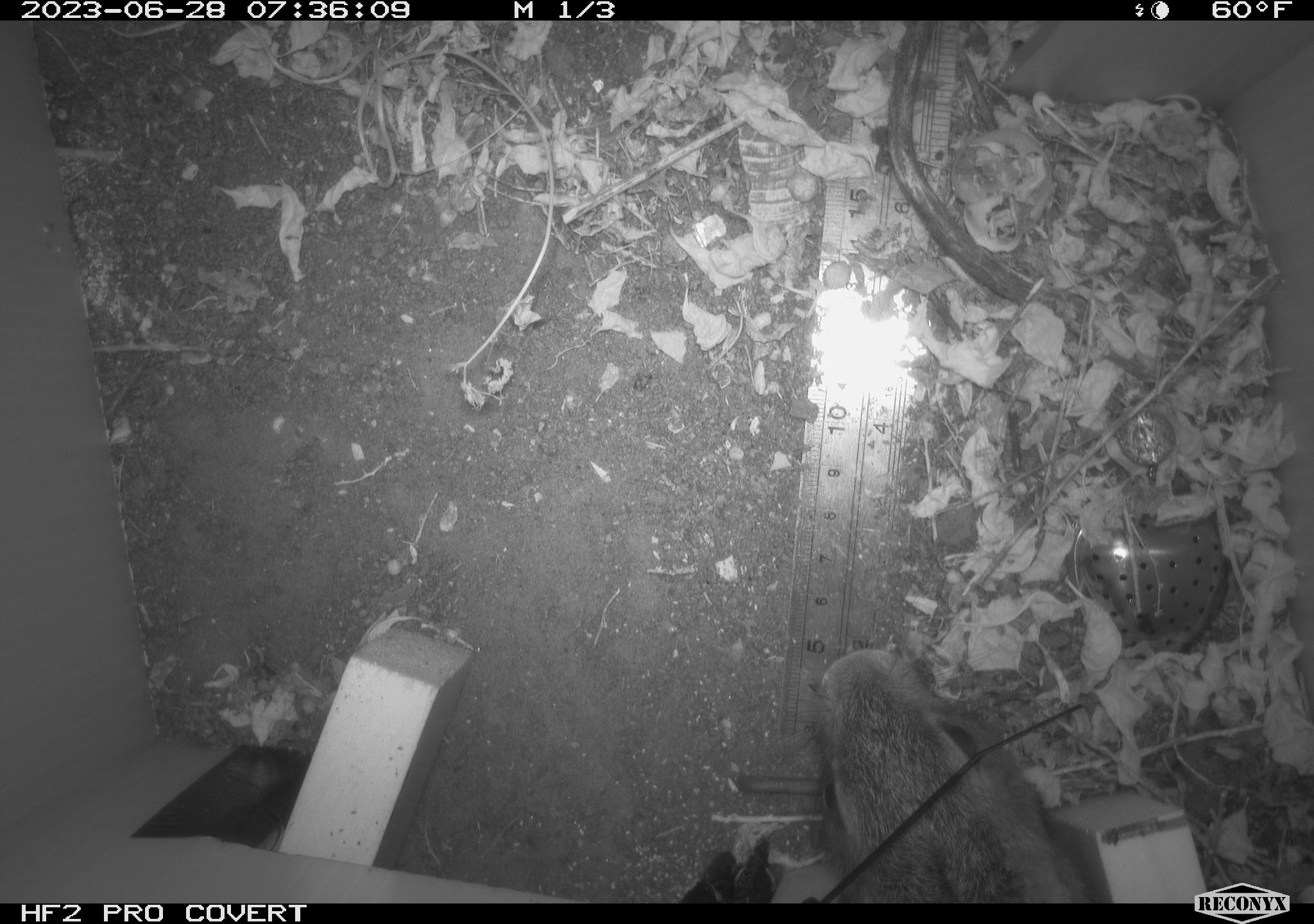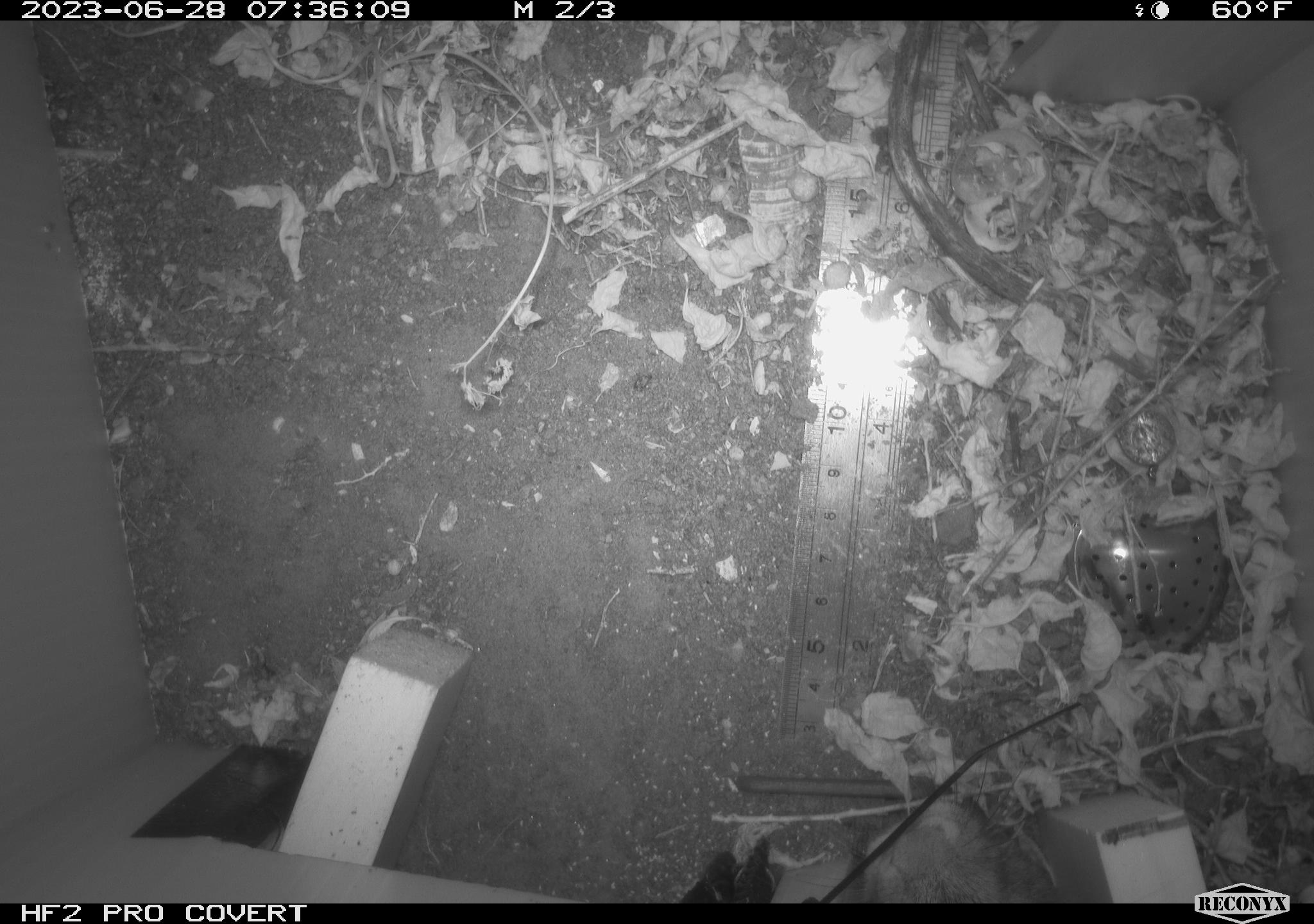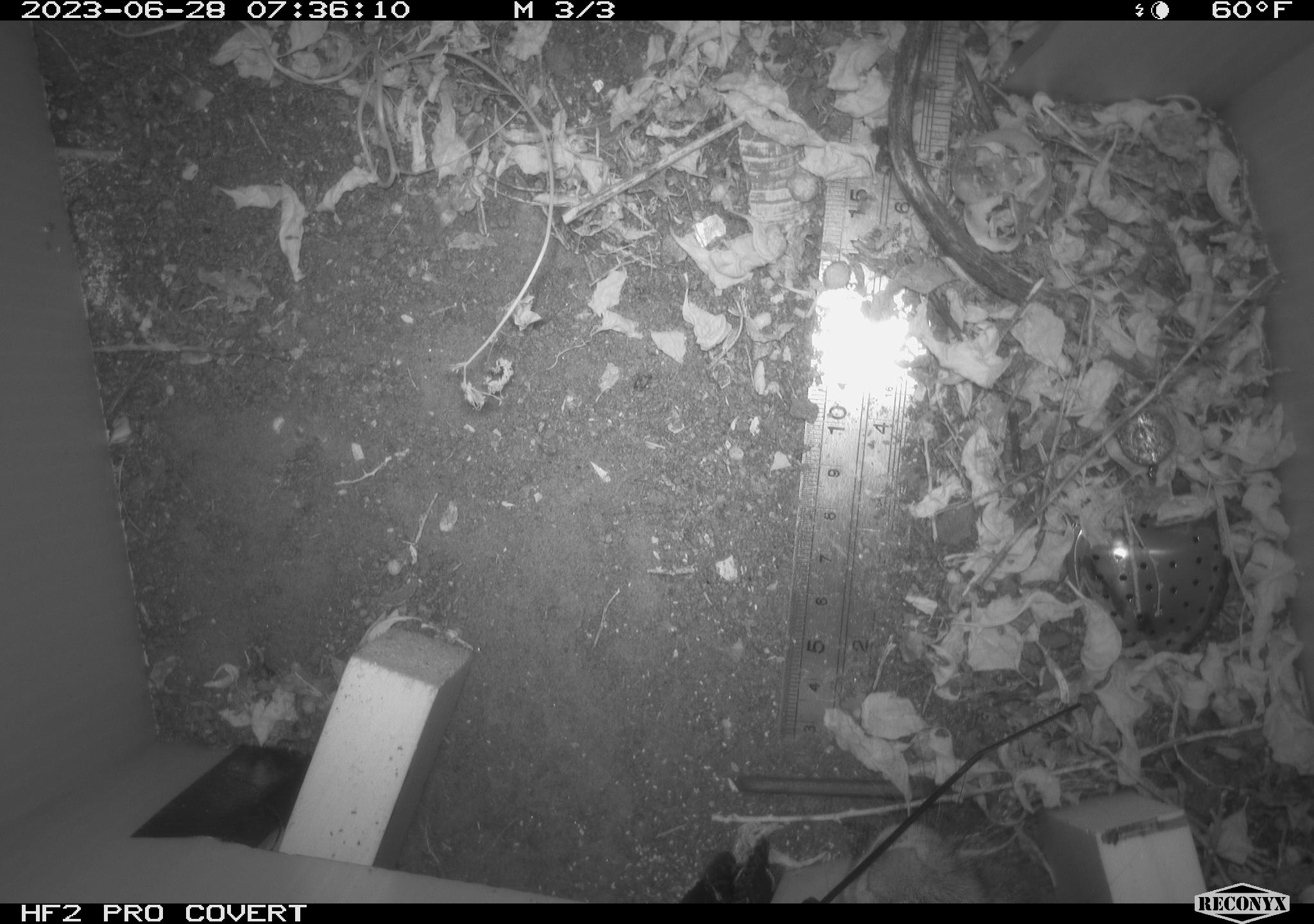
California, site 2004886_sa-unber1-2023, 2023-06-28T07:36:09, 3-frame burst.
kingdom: Animalia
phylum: Chordata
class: Mammalia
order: Lagomorpha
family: Leporidae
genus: Sylvilagus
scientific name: Sylvilagus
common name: cottontail rabbits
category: sylvilagus species